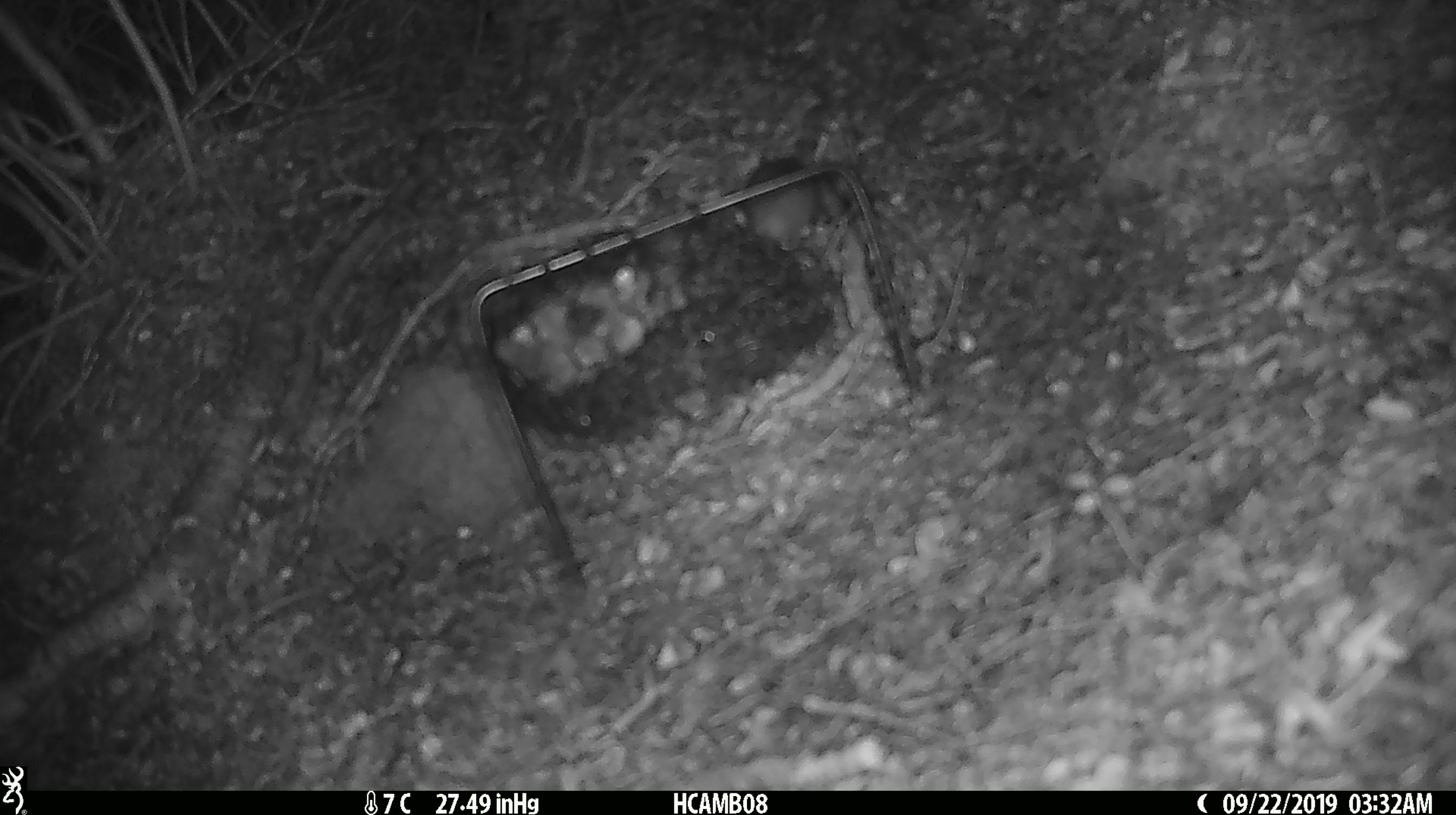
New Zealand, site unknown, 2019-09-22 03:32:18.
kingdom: Animalia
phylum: Chordata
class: Mammalia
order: Rodentia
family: Muridae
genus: Mus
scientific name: Mus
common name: mouse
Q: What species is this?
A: Mouse (Mus).